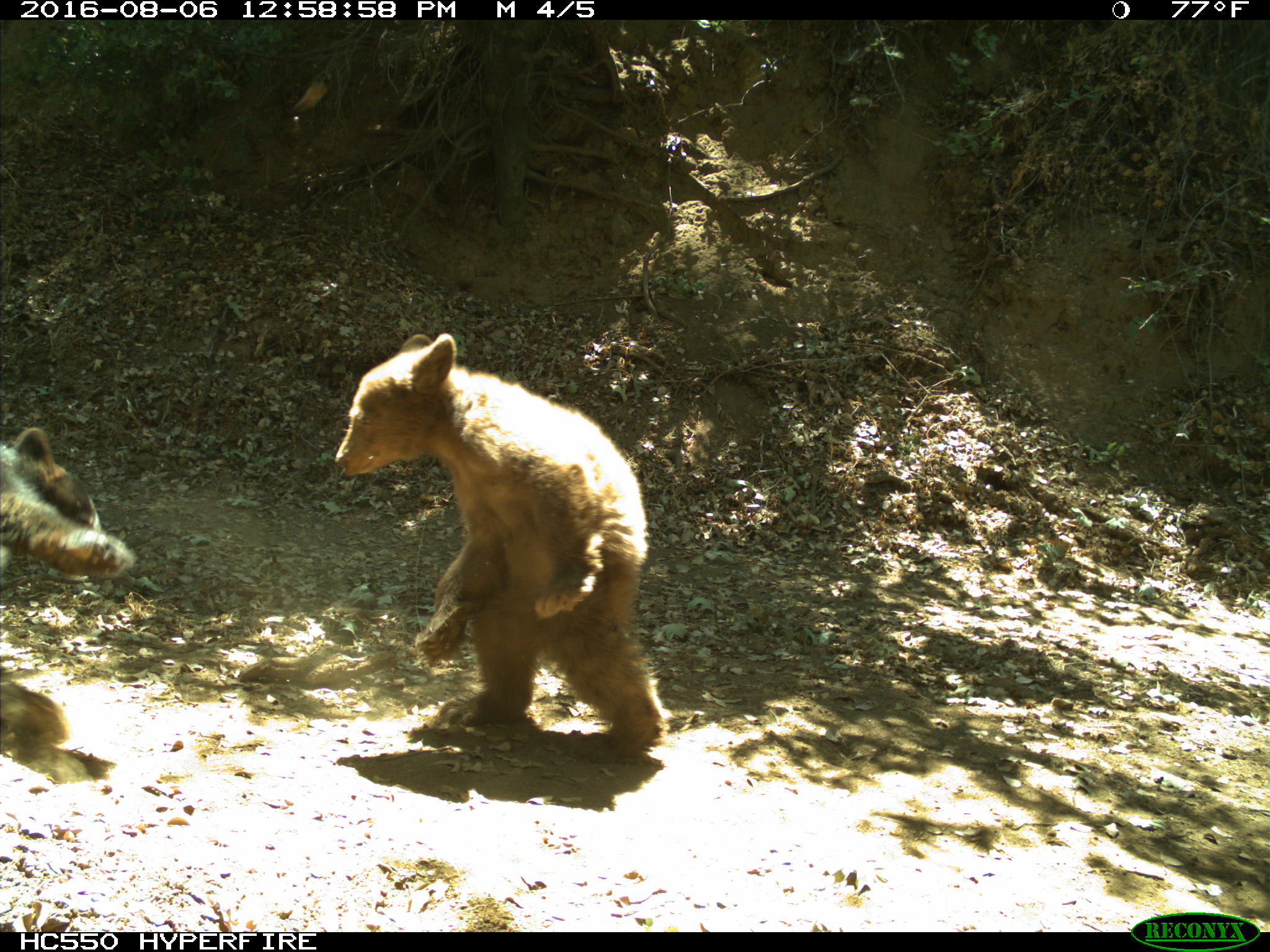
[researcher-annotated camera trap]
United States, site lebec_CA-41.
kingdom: Animalia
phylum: Chordata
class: Mammalia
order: Carnivora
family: Ursidae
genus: Ursus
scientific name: Ursus americanus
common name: american black bear